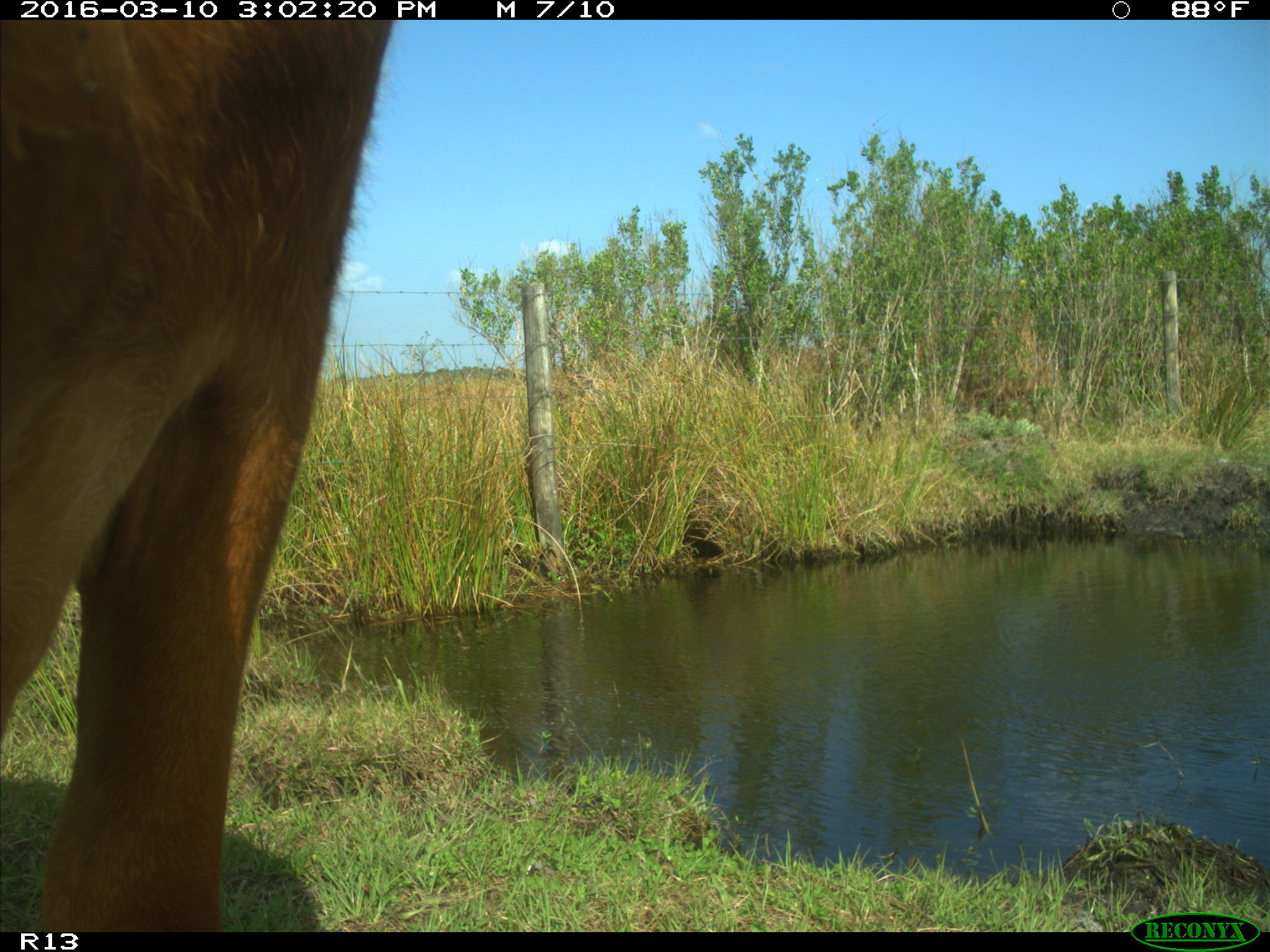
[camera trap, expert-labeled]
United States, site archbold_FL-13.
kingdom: Animalia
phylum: Chordata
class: Mammalia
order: Artiodactyla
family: Bovidae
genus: Bos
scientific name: Bos taurus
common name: domestic cow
Bos taurus (domestic cow).